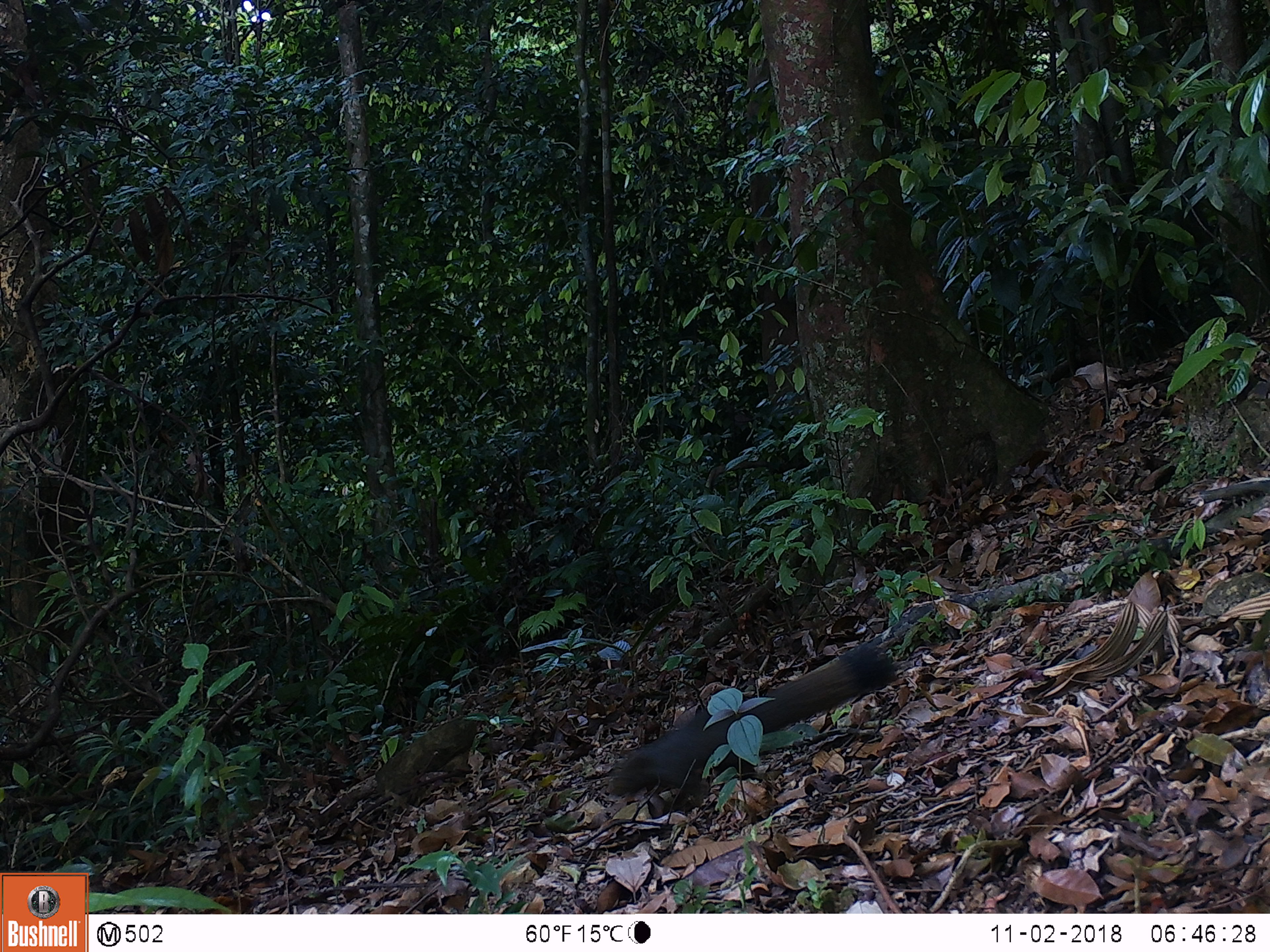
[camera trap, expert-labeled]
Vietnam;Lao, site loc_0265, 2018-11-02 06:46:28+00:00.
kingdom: Animalia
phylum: Chordata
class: Mammalia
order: Rodentia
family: Sciuridae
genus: Callosciurus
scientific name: Callosciurus erythraeus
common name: pallas's squirrel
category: pallass squirrel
Pallass squirrel (pallas's squirrel) (Callosciurus erythraeus). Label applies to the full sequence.